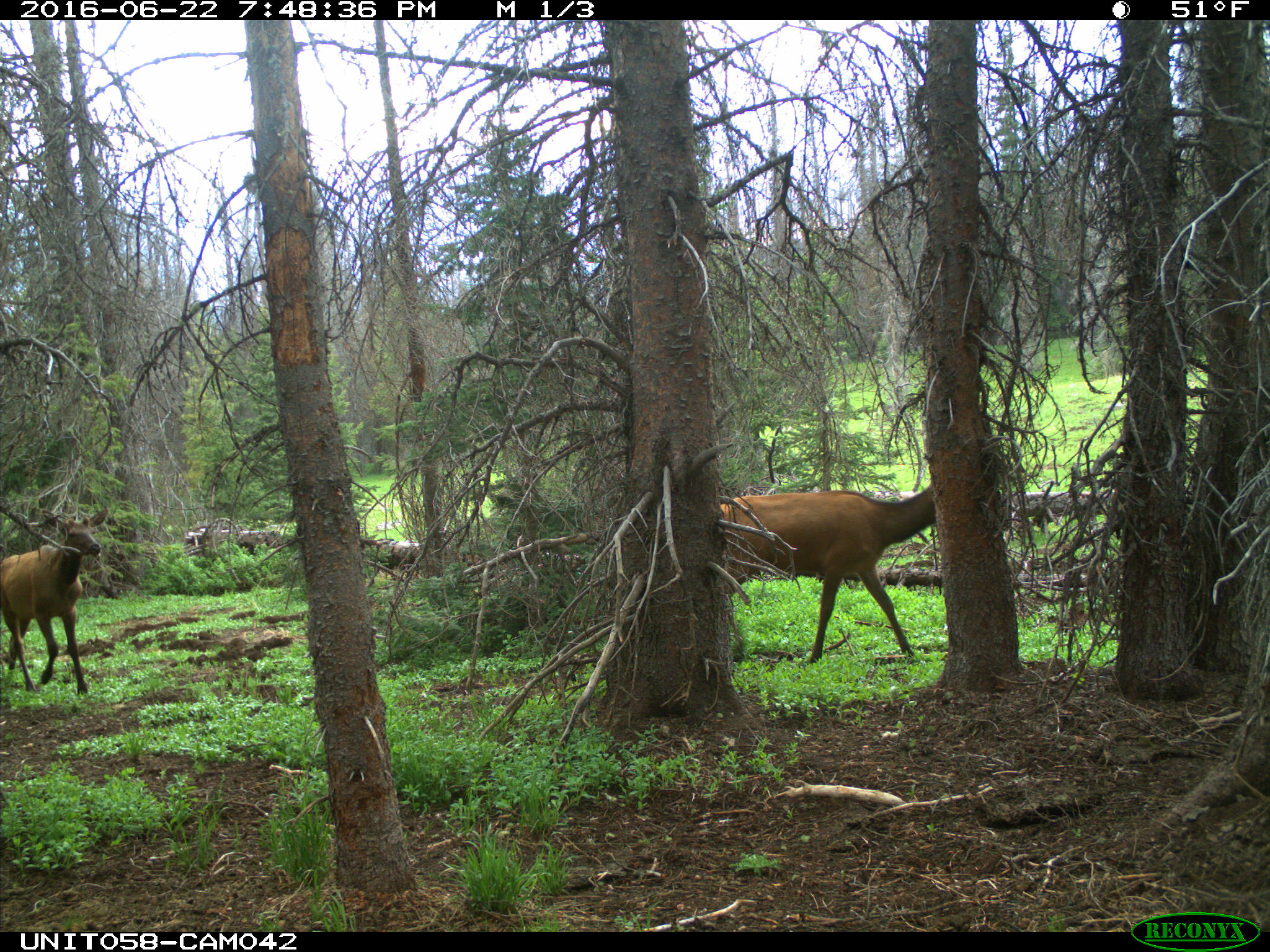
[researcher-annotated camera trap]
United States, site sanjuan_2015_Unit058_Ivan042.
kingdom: Animalia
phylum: Chordata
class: Mammalia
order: Artiodactyla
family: Cervidae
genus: Cervus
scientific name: Cervus elaphus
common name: red deer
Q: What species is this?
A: Cervus elaphus (red deer).